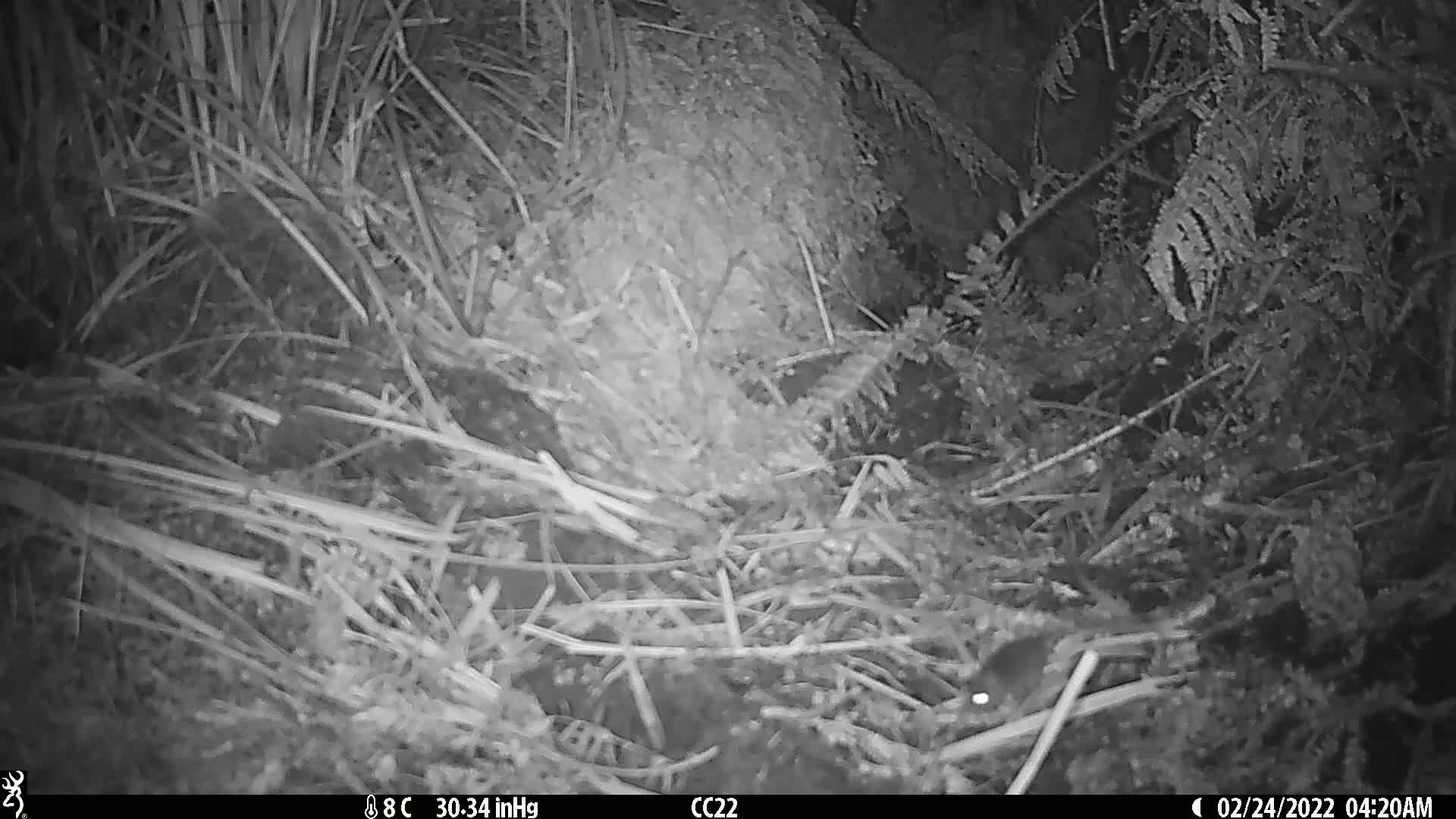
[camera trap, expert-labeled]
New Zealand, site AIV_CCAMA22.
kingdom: Animalia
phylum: Chordata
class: Mammalia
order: Rodentia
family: Muridae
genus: Mus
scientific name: Mus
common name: mouse